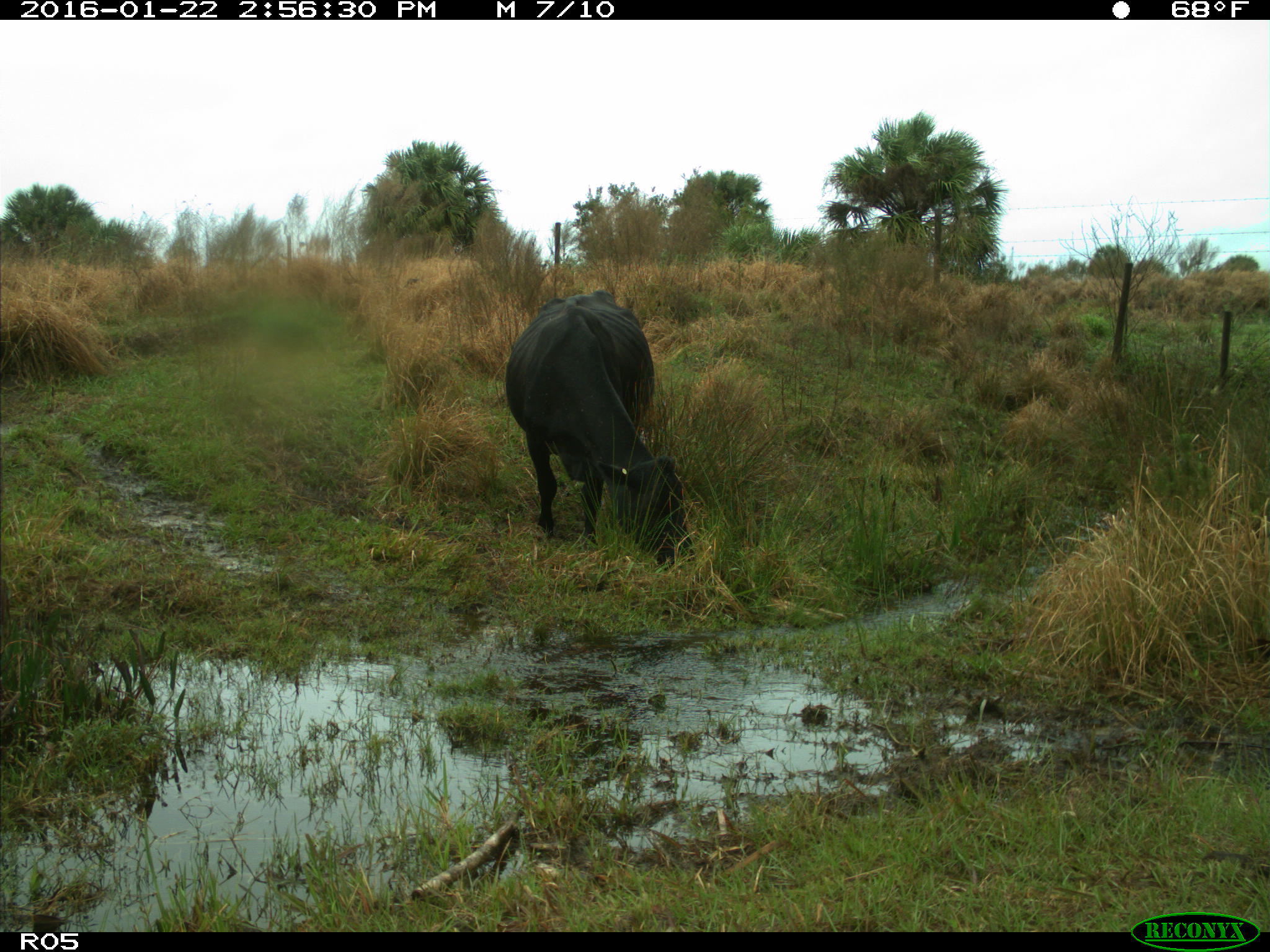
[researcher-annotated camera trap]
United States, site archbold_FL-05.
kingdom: Animalia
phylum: Chordata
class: Mammalia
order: Artiodactyla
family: Bovidae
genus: Bos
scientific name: Bos taurus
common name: domestic cow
Bos taurus (domestic cow).